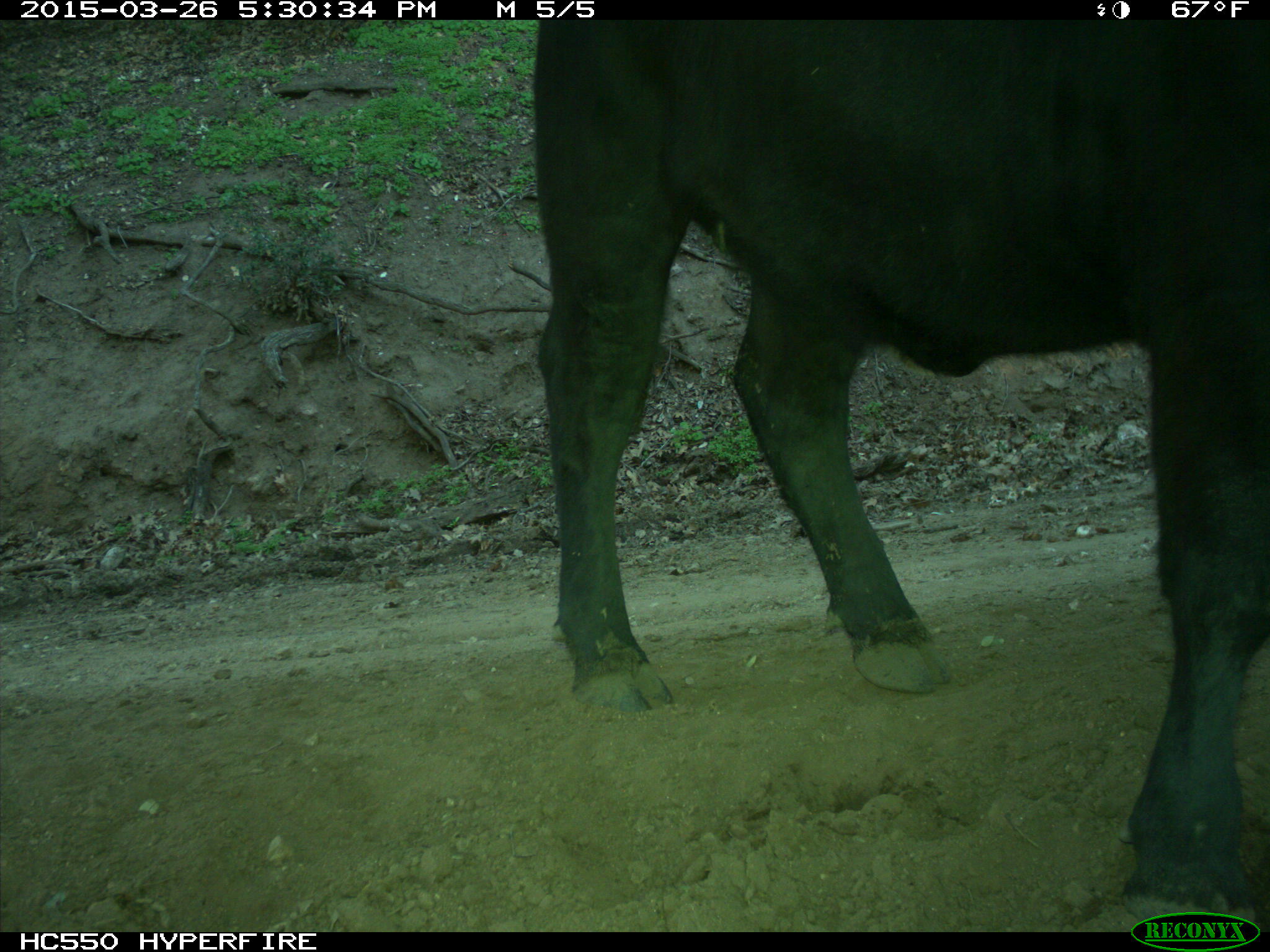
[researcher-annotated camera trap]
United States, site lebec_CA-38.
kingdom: Animalia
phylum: Chordata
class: Mammalia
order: Artiodactyla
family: Bovidae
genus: Bos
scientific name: Bos taurus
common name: domestic cow